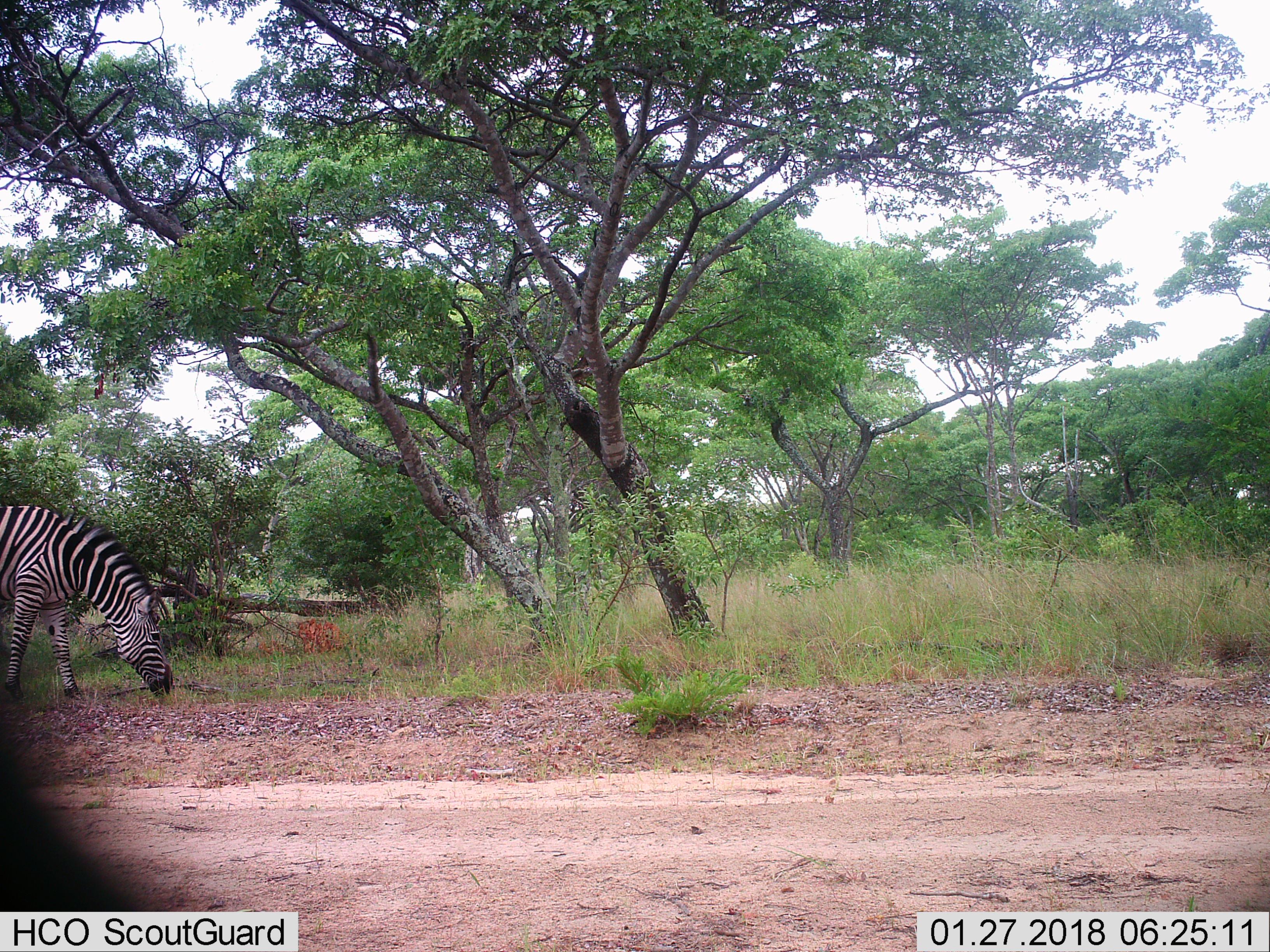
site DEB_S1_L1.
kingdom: Animalia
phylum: Chordata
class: Mammalia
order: Perissodactyla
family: Equidae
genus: Equus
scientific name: Equus quagga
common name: plains zebra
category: zebraplains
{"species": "zebraplains (plains zebra) (Equus quagga)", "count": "1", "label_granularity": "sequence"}